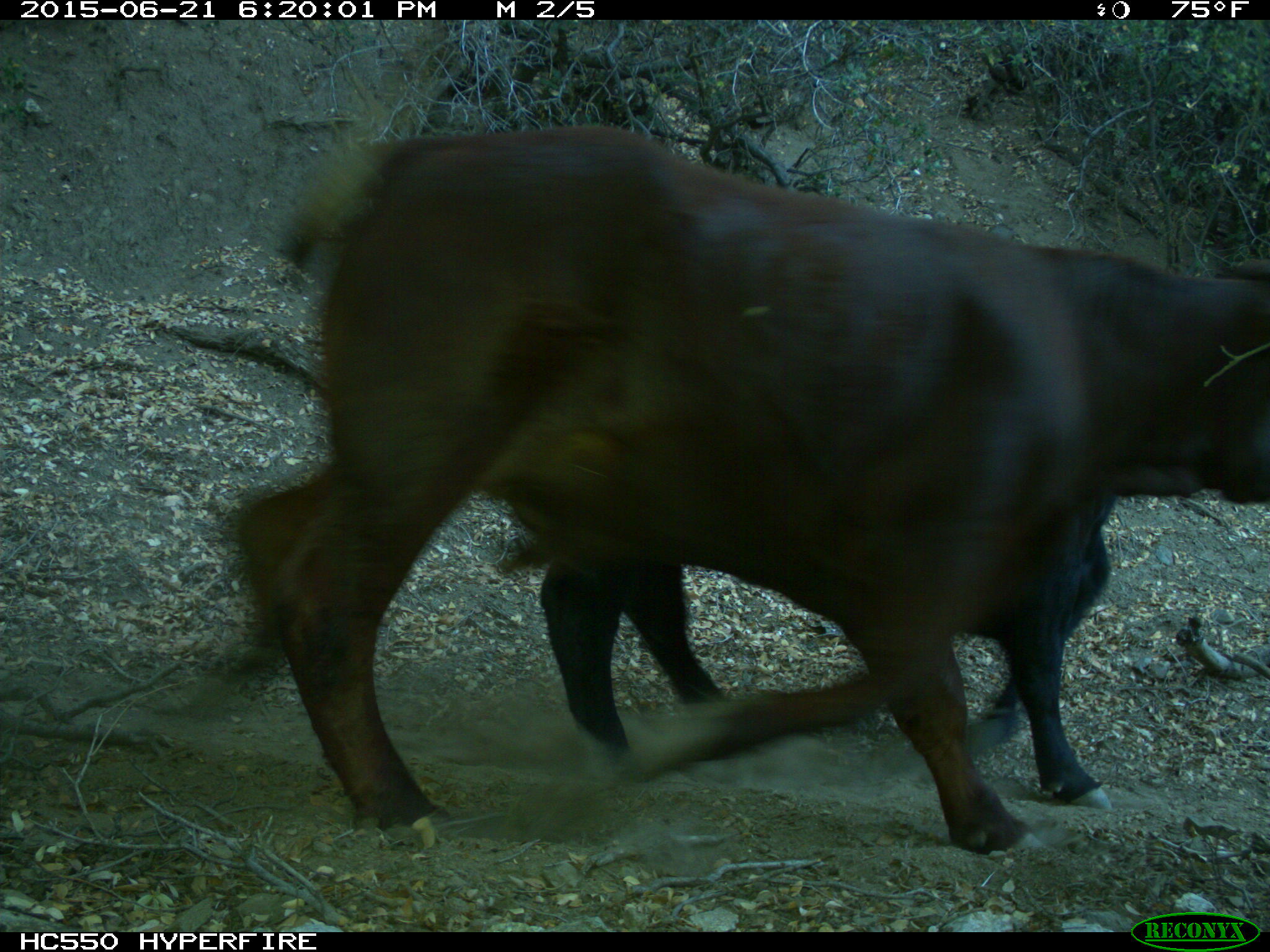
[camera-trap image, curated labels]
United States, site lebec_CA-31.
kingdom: Animalia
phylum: Chordata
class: Mammalia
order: Artiodactyla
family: Bovidae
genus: Bos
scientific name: Bos taurus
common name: domestic cow